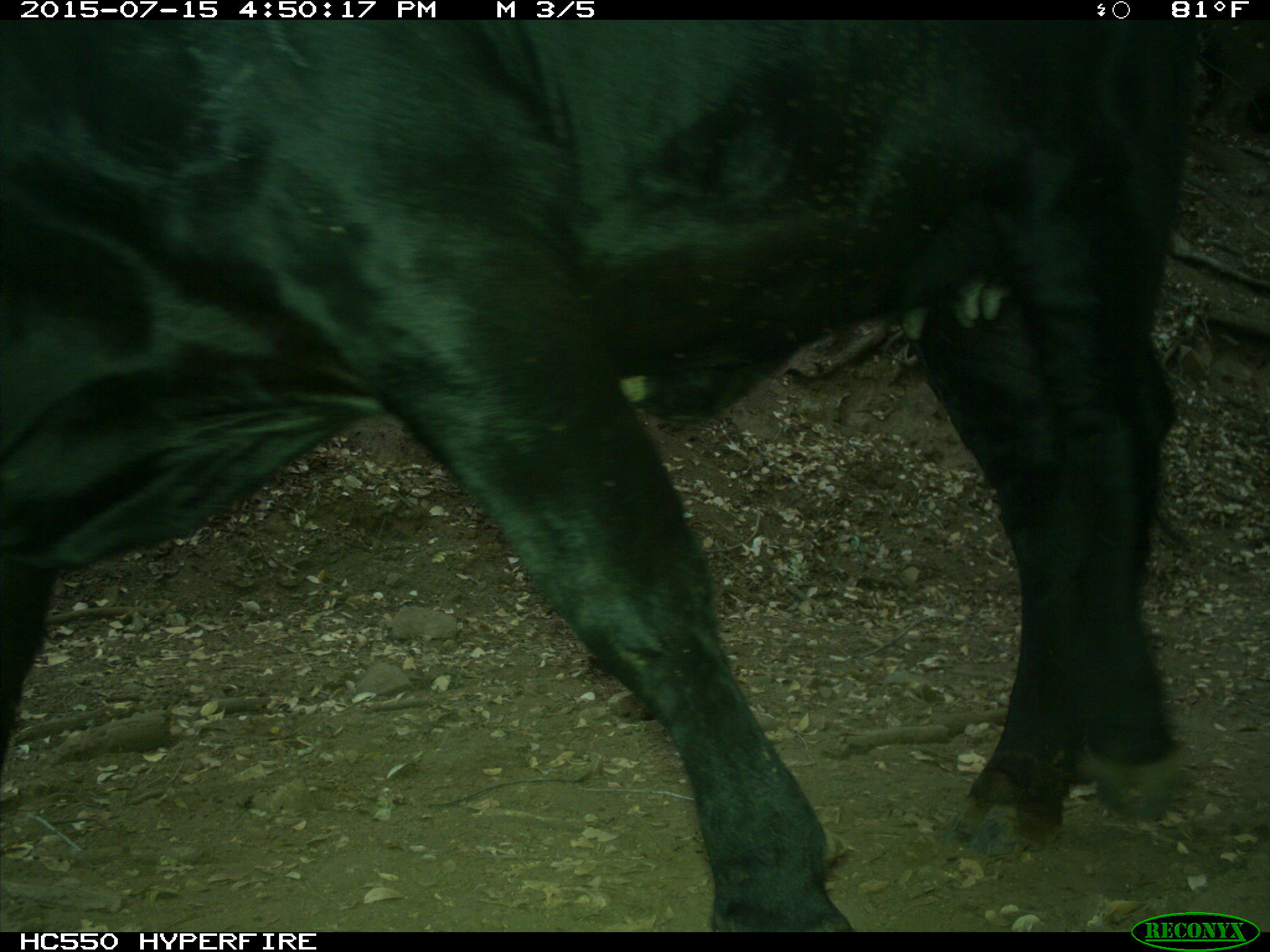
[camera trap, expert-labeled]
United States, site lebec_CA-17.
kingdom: Animalia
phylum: Chordata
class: Mammalia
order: Artiodactyla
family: Bovidae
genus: Bos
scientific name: Bos taurus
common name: domestic cow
Bos taurus (domestic cow).